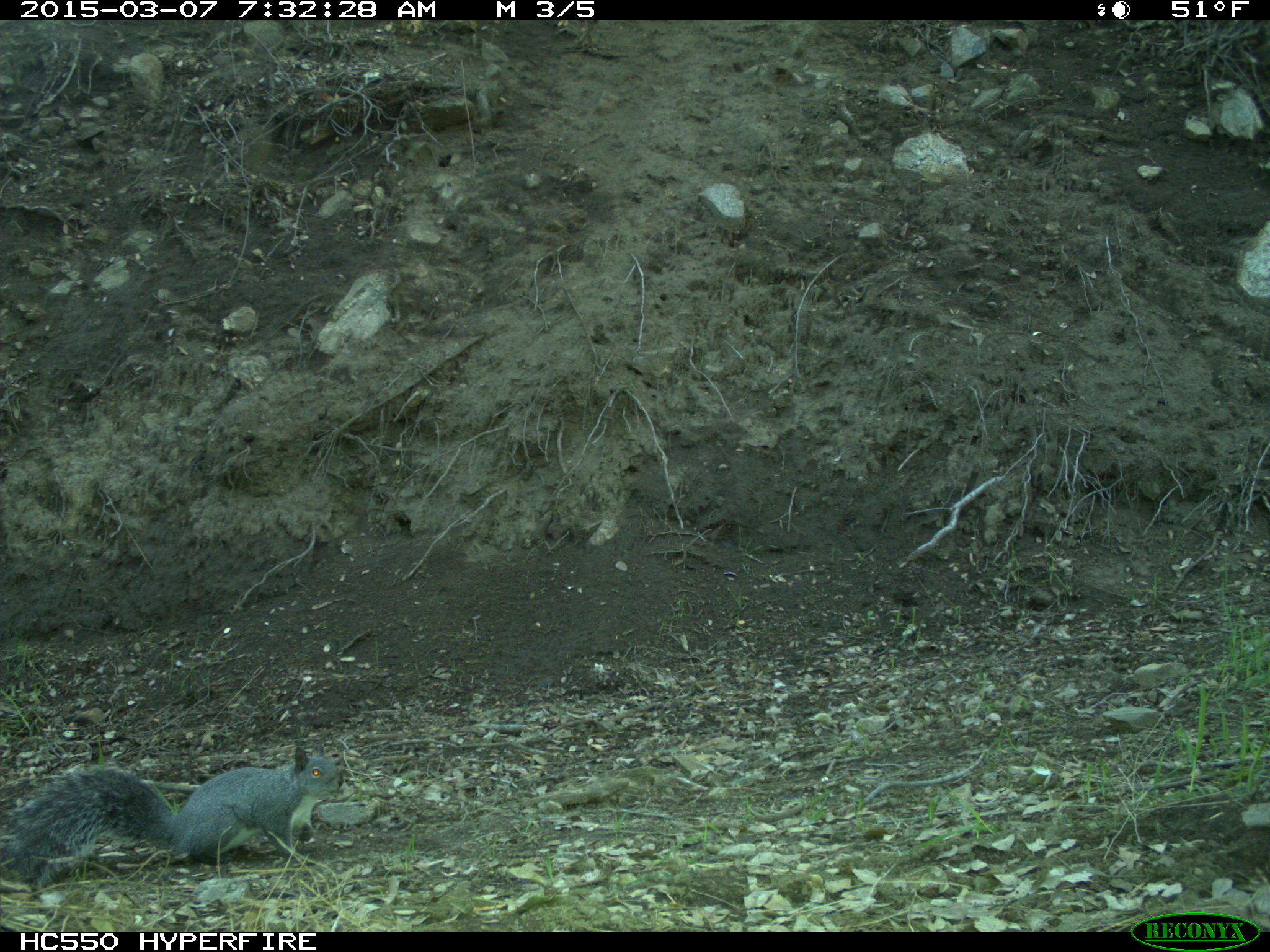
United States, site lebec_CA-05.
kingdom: Animalia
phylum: Chordata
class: Mammalia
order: Rodentia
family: Sciuridae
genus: Sciurus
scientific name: Sciurus carolinensis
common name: eastern gray squirrel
Sciurus carolinensis (eastern gray squirrel).